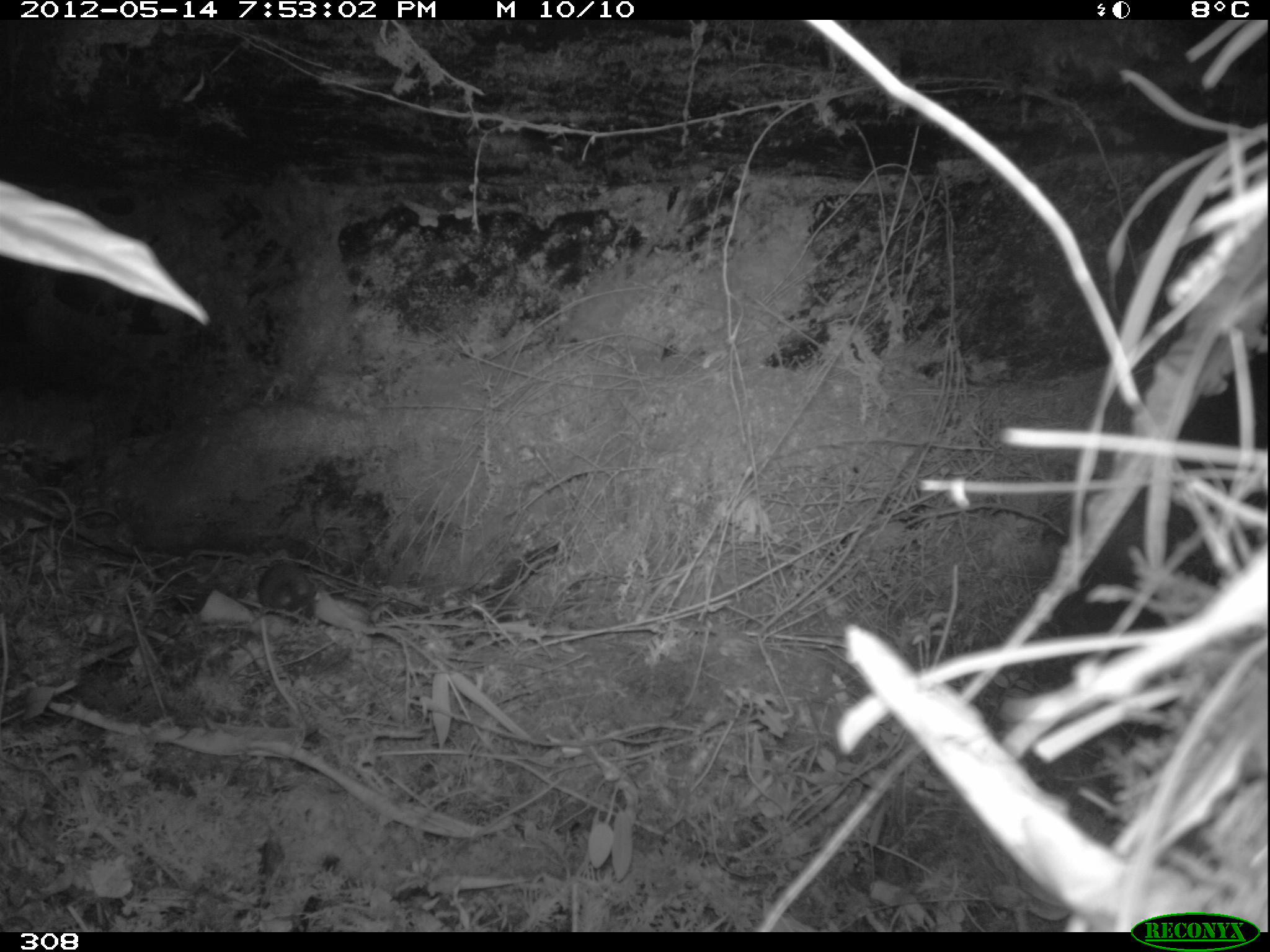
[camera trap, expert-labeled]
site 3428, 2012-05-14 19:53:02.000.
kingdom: Animalia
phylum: Chordata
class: Mammalia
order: Rodentia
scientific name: Rodentia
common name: rodents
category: unknown rodent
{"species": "unknown rodent (rodents) (Rodentia)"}